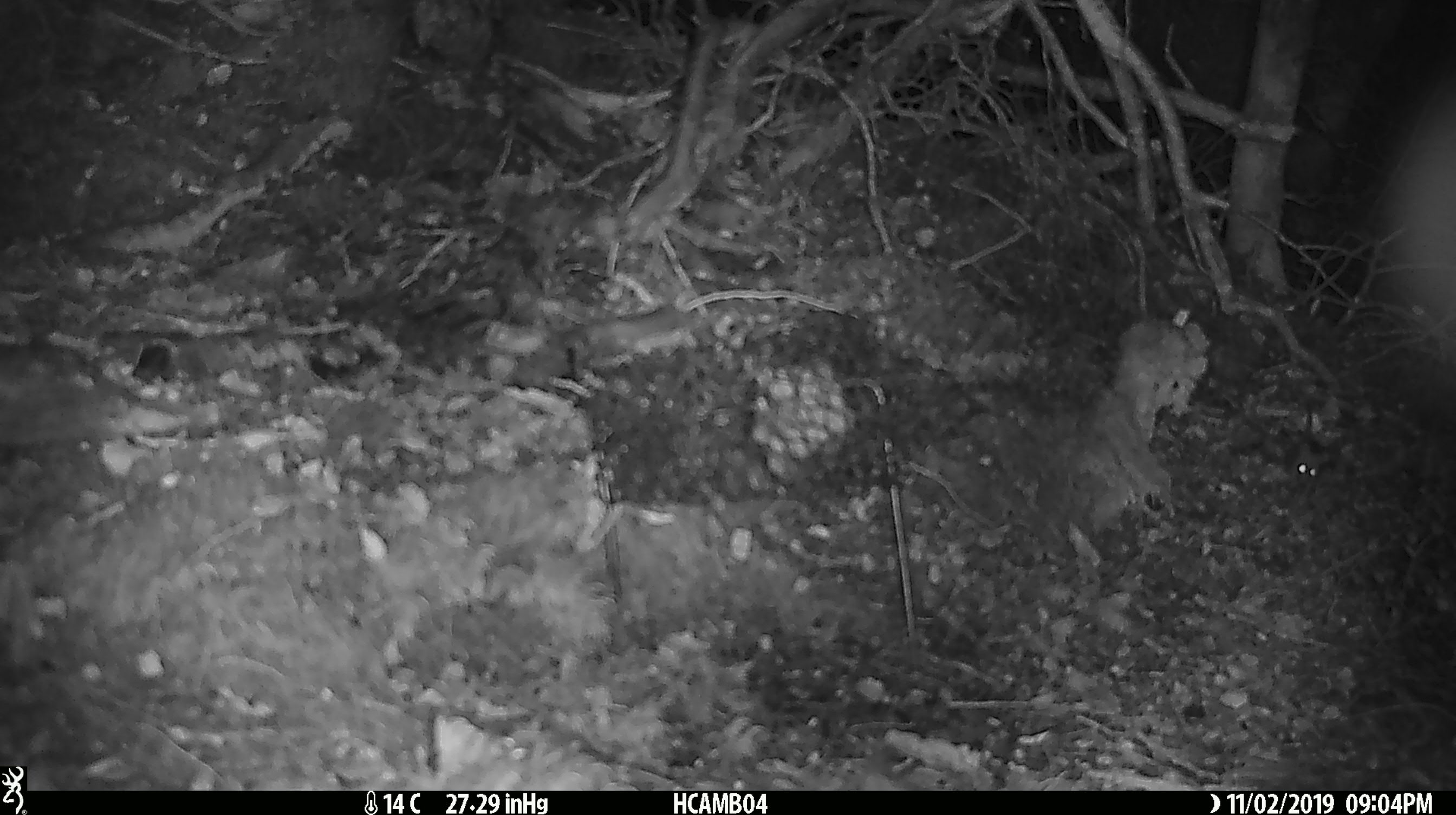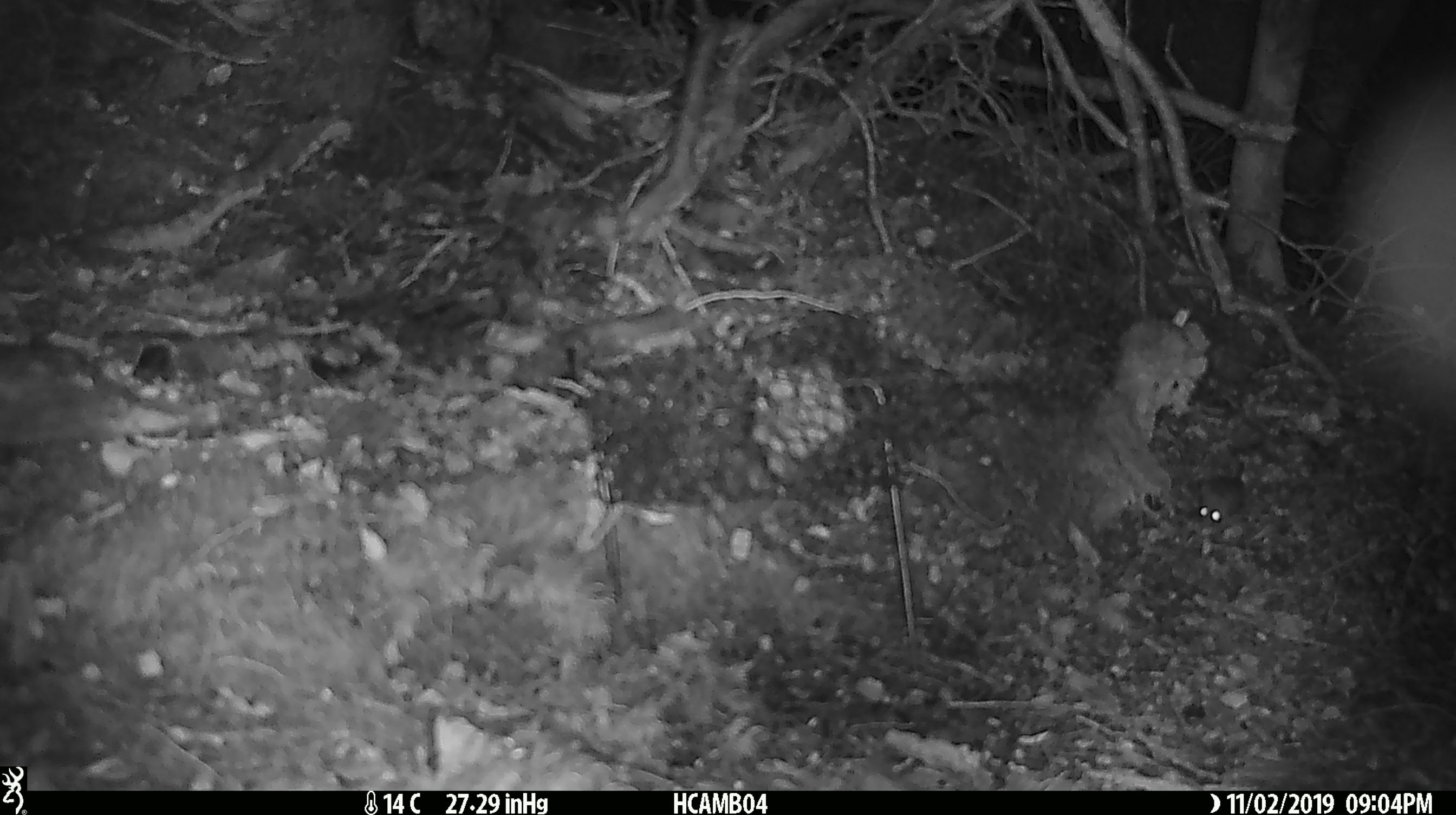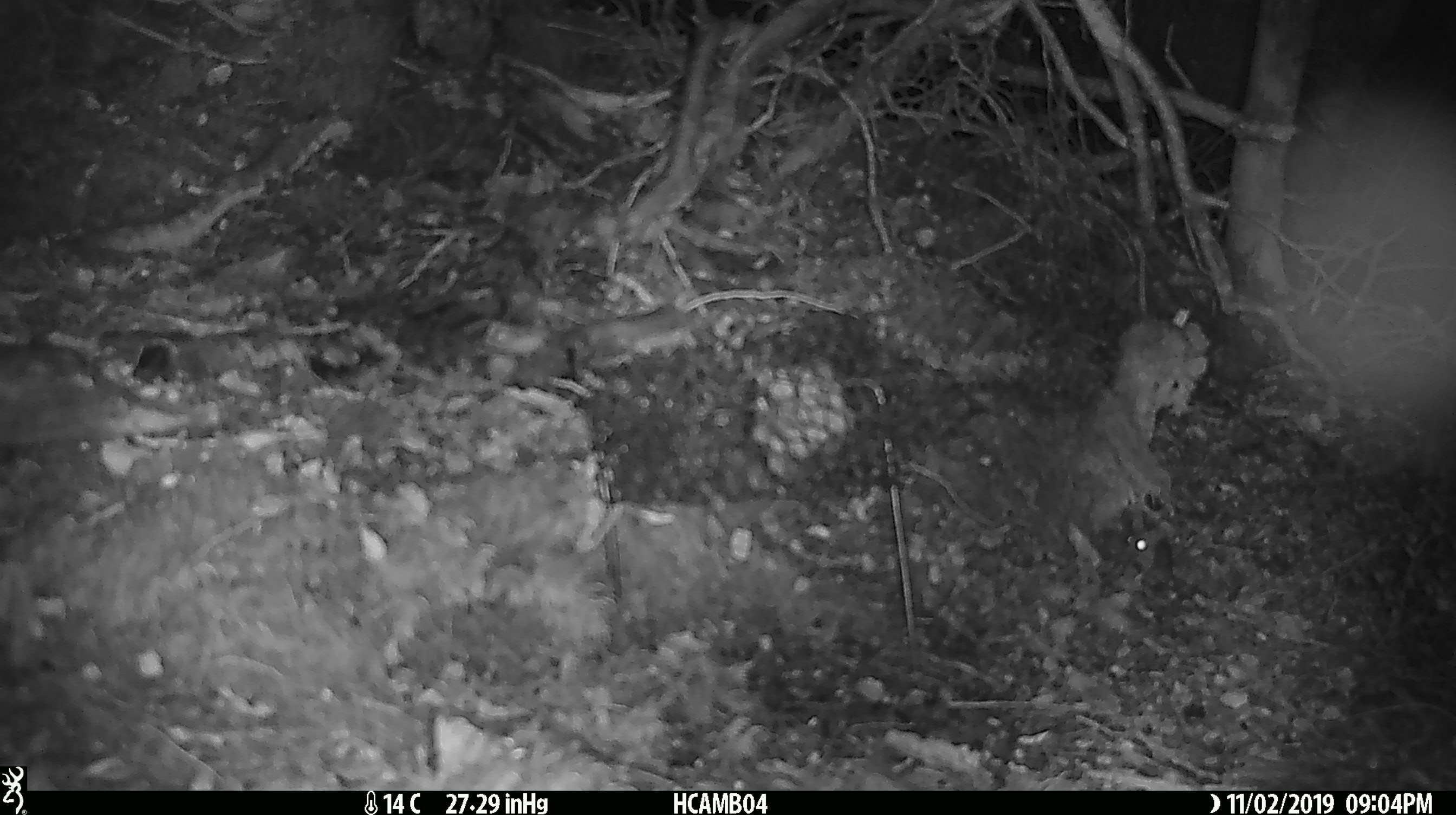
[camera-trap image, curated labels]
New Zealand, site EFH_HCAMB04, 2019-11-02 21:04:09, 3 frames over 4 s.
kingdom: Animalia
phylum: Chordata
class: Mammalia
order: Rodentia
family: Muridae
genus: Mus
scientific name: Mus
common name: mouse